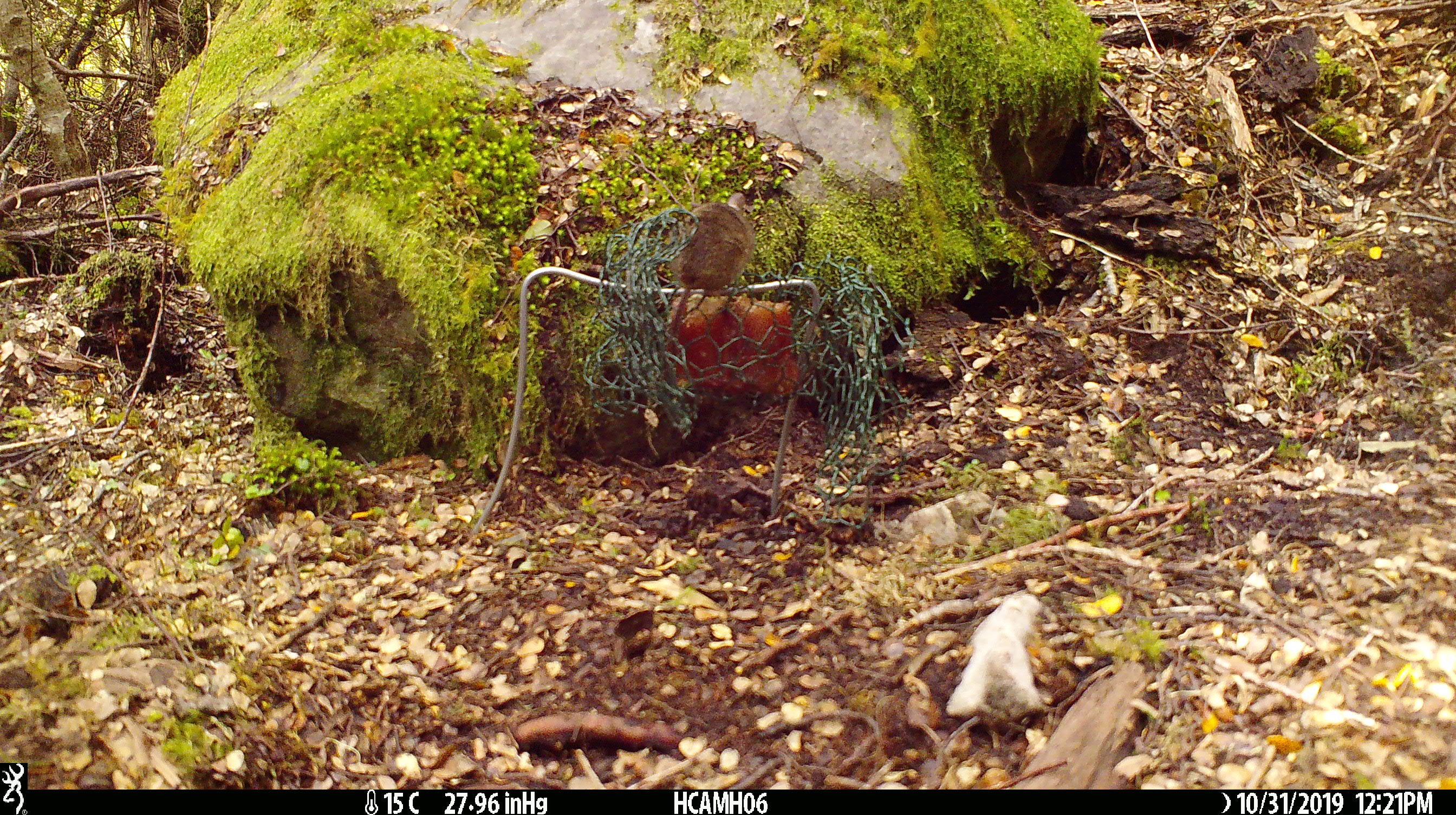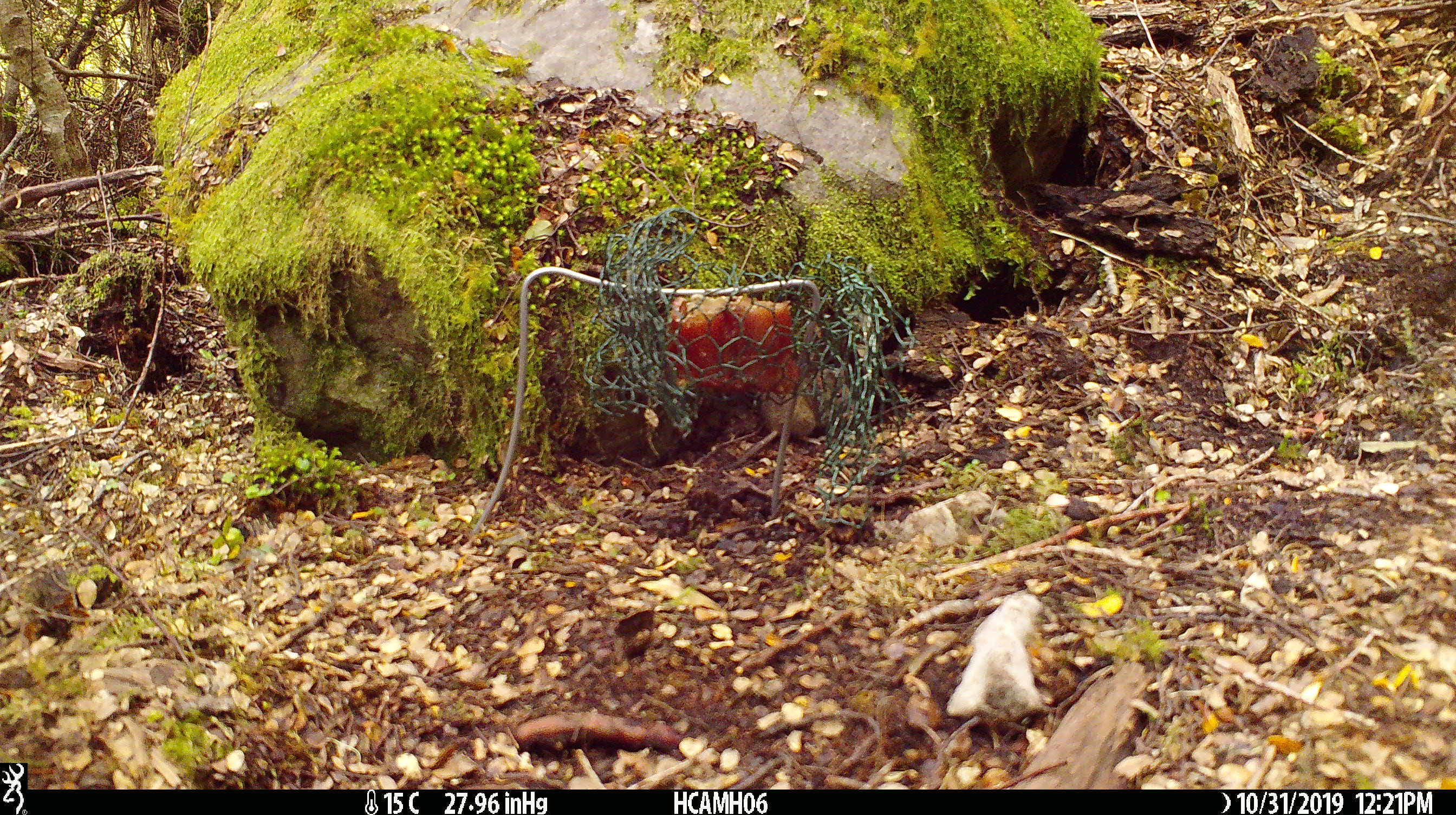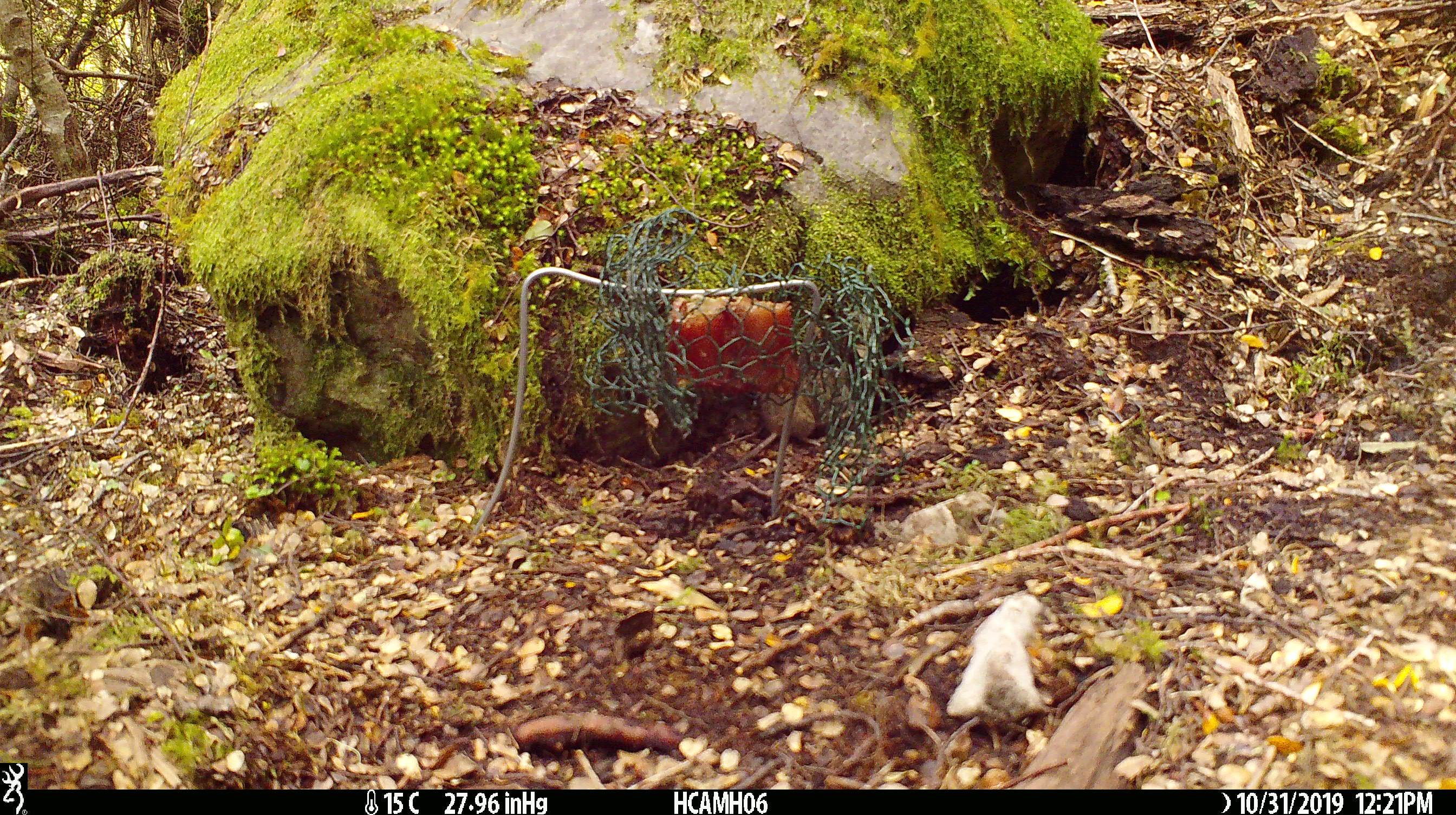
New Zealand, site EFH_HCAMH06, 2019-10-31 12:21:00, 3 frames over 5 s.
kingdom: Animalia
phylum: Chordata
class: Mammalia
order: Rodentia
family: Muridae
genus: Mus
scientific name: Mus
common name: mouse